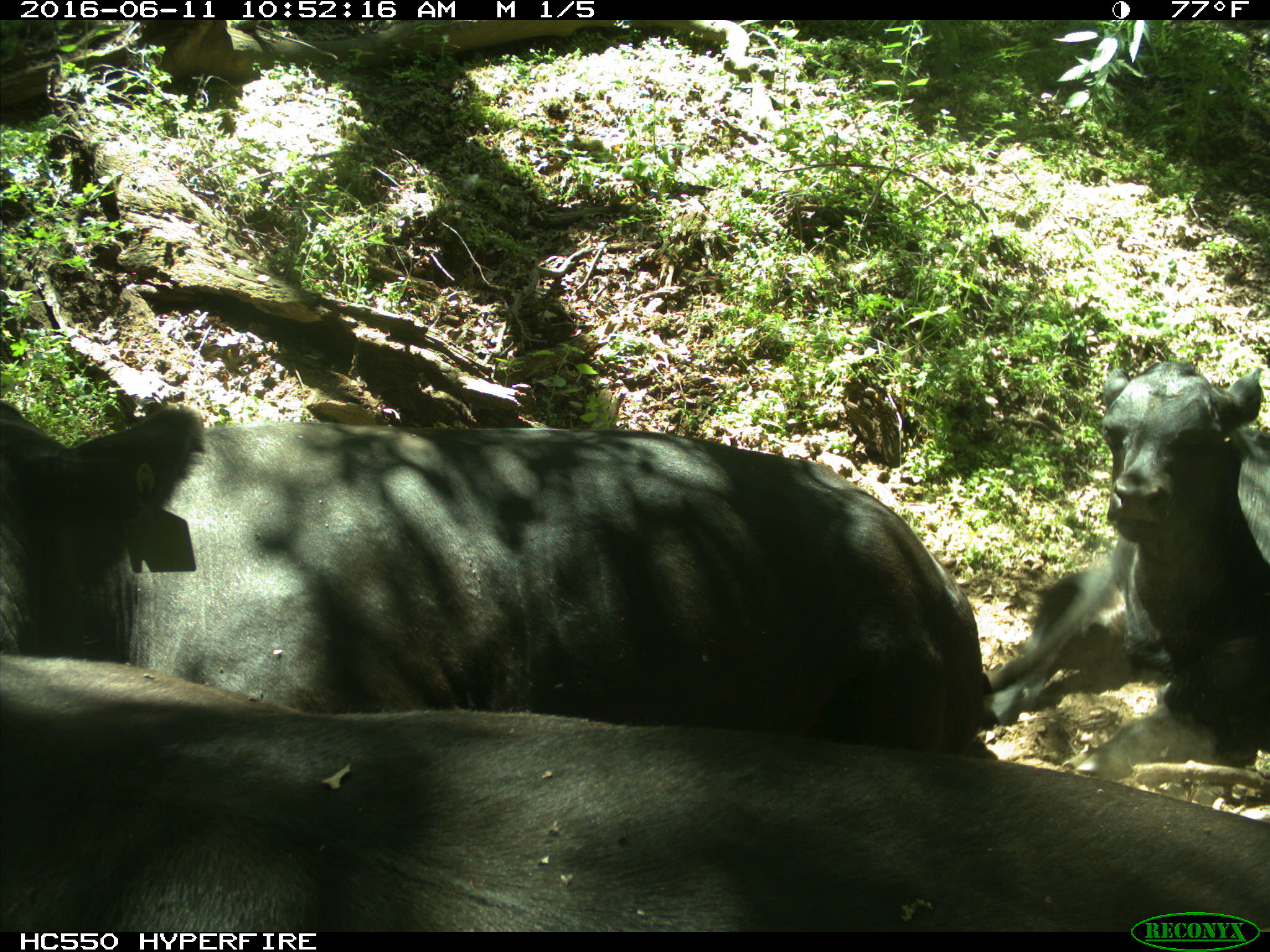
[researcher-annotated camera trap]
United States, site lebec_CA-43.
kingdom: Animalia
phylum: Chordata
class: Mammalia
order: Artiodactyla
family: Bovidae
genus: Bos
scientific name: Bos taurus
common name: domestic cow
Bos taurus (domestic cow).